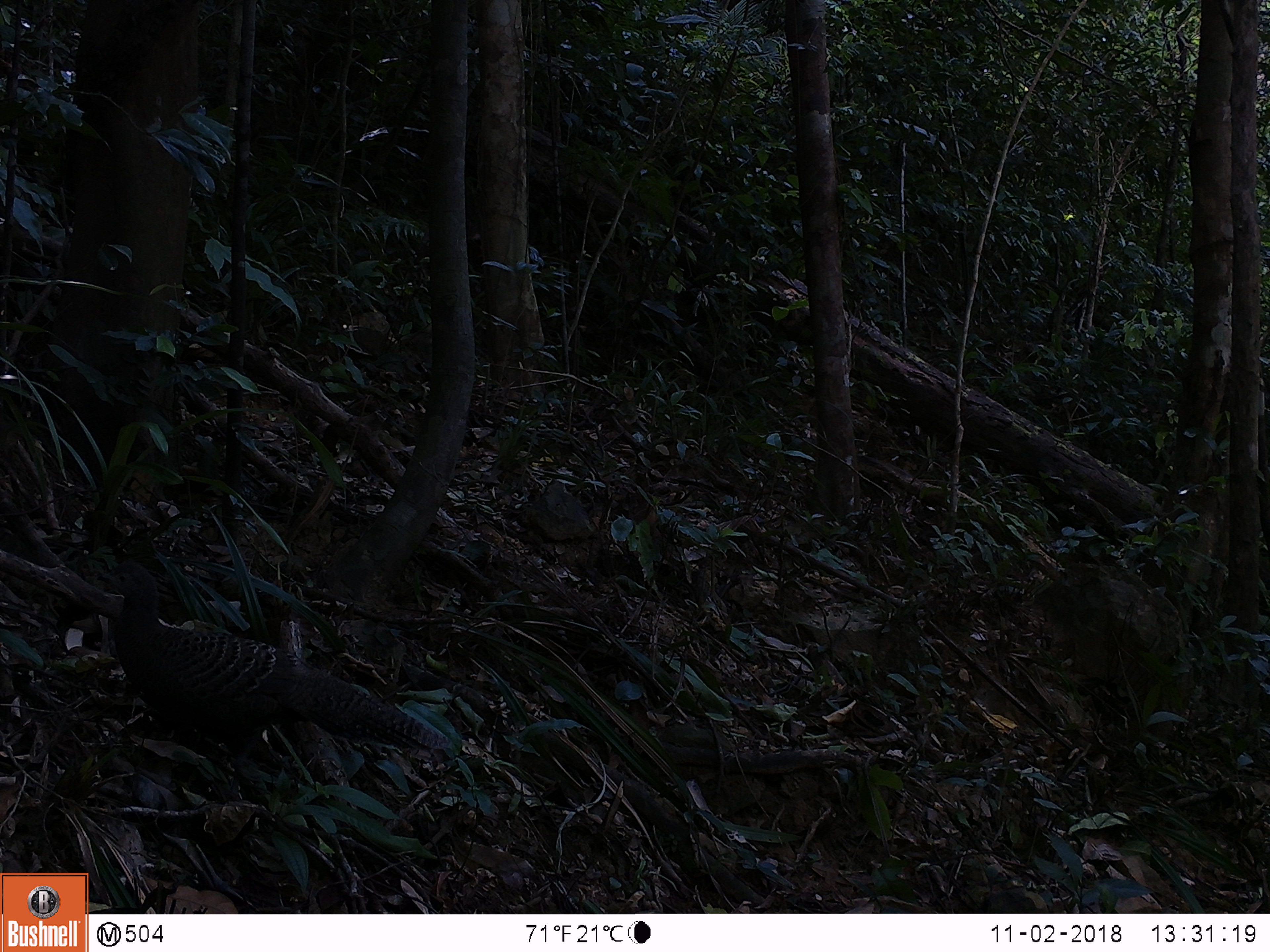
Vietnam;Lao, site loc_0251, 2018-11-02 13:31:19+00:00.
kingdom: Animalia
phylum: Chordata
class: Aves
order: Galliformes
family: Phasianidae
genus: Polyplectron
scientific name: Polyplectron bicalcaratum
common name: gray peacock-pheasant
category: grey peacock pheasant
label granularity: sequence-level